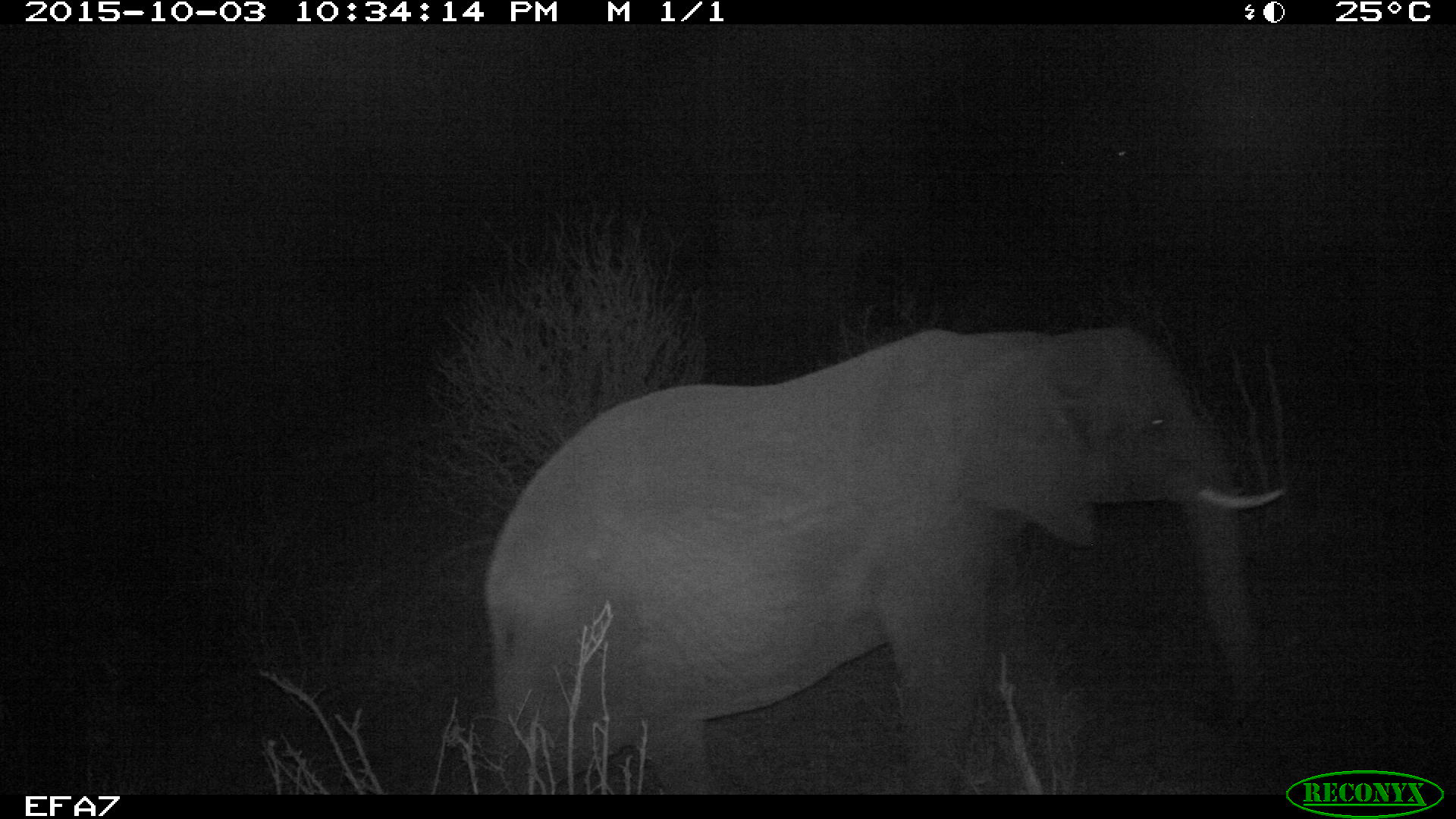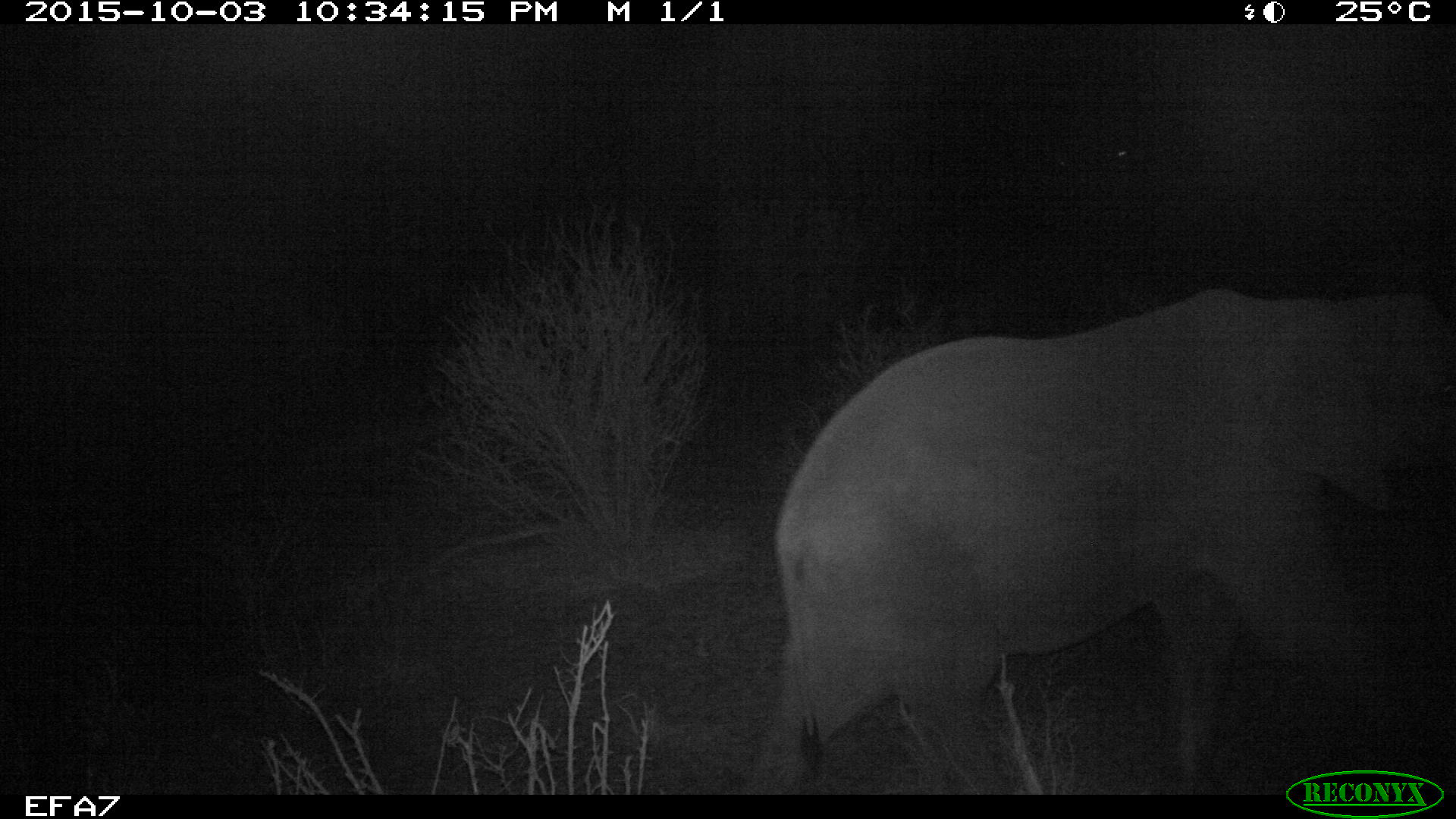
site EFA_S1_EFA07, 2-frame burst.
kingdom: Animalia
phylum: Chordata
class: Mammalia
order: Proboscidea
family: Elephantidae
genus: Loxodonta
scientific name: Loxodonta africana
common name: african bush elephant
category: elephant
Elephant (african bush elephant) (Loxodonta africana), count 1. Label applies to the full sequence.